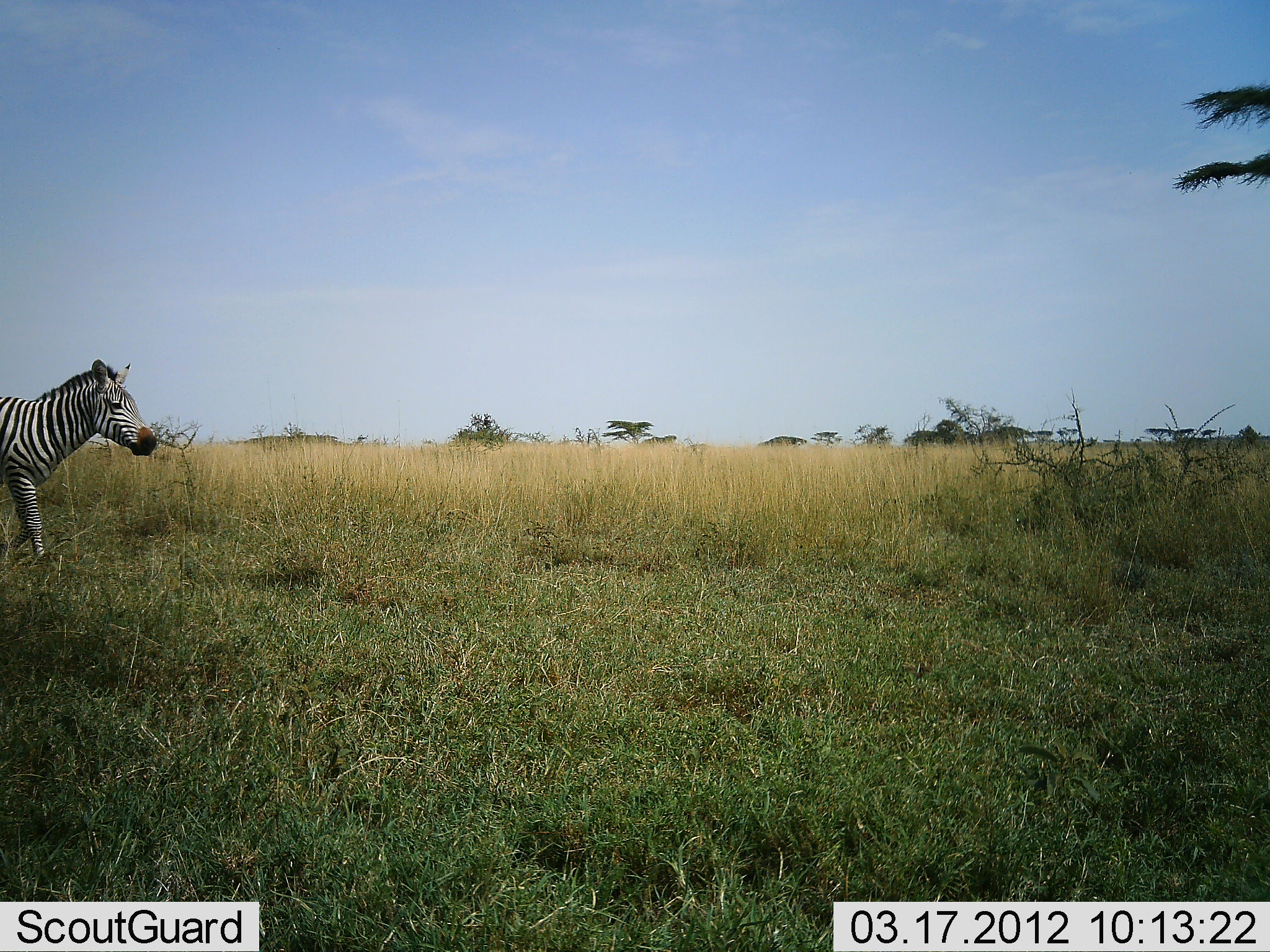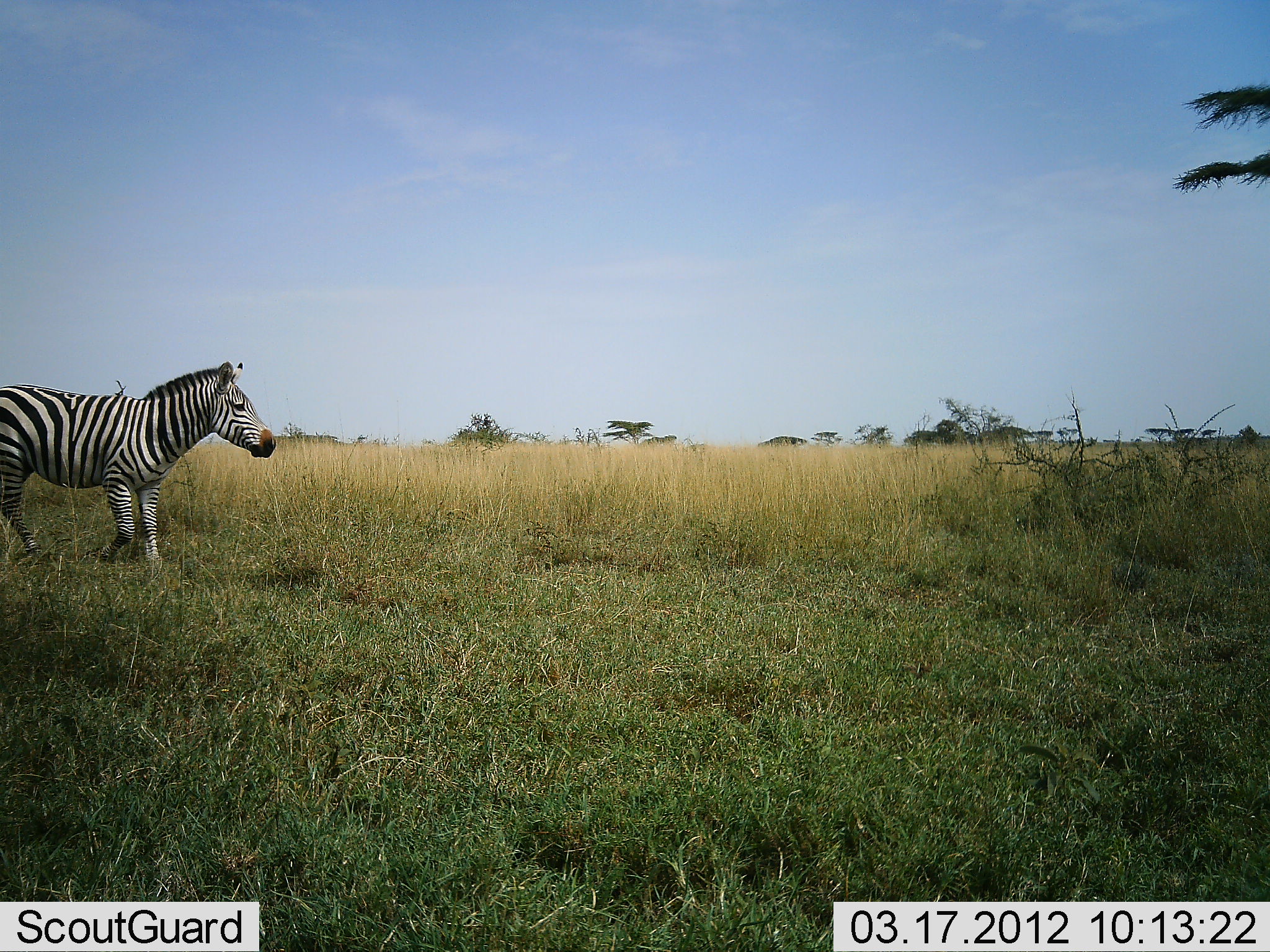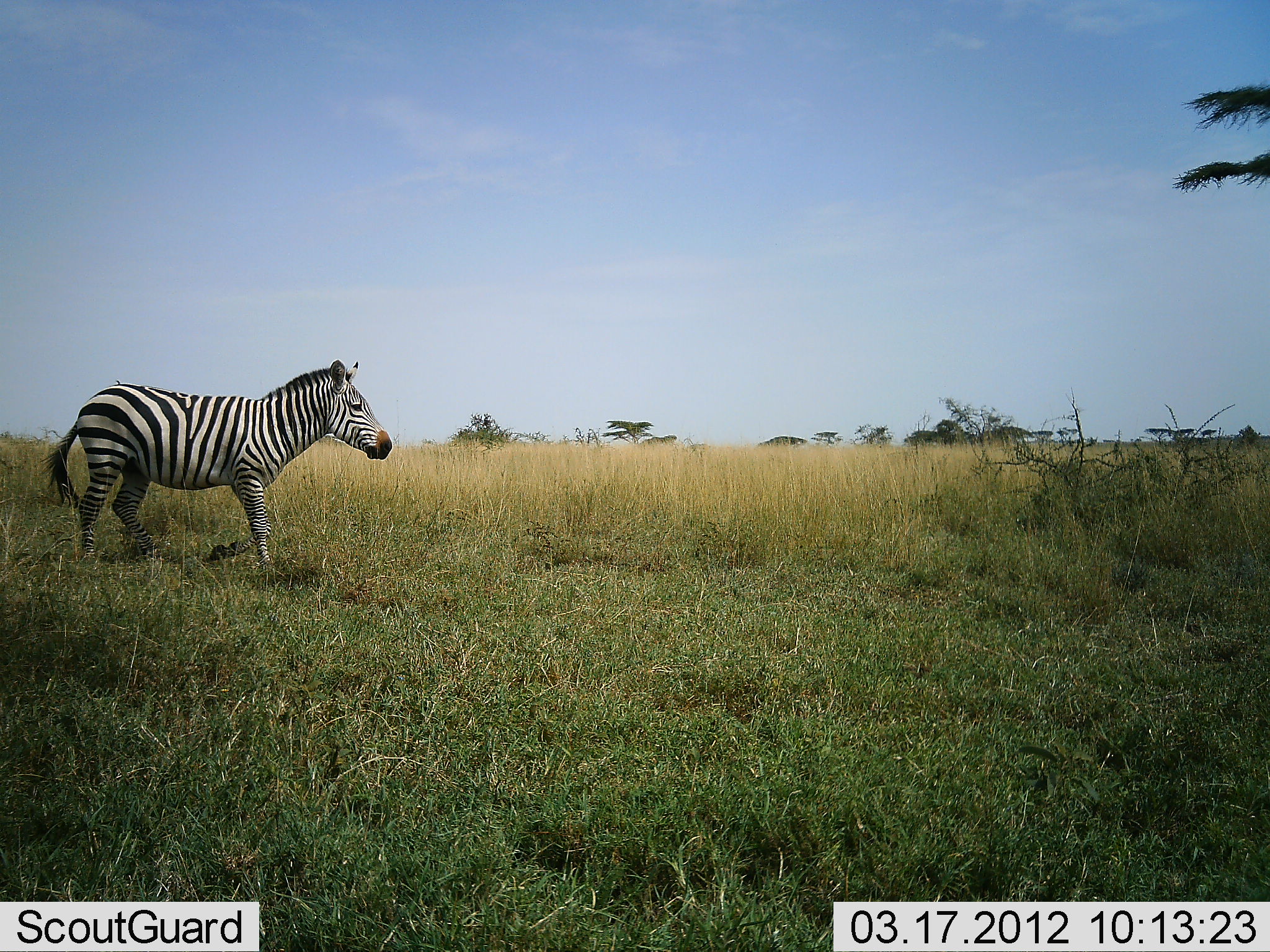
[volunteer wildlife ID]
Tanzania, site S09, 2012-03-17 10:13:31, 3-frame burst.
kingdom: Animalia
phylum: Chordata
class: Mammalia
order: Perissodactyla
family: Equidae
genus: Equus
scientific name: Equus quagga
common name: plains zebra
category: zebra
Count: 1.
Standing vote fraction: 0%.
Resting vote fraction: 0%.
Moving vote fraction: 100%.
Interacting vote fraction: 0%.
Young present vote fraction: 0%.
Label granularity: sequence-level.